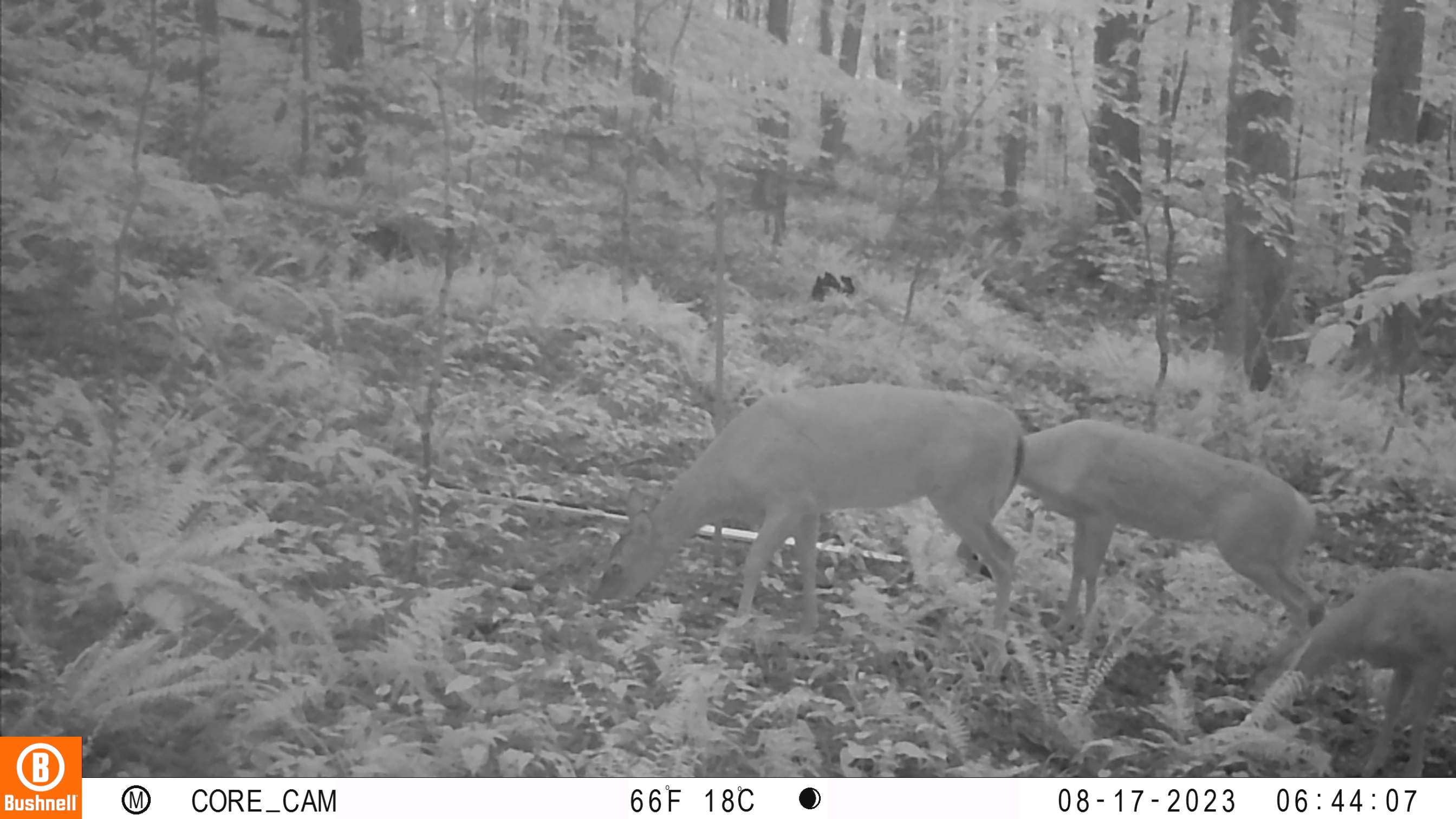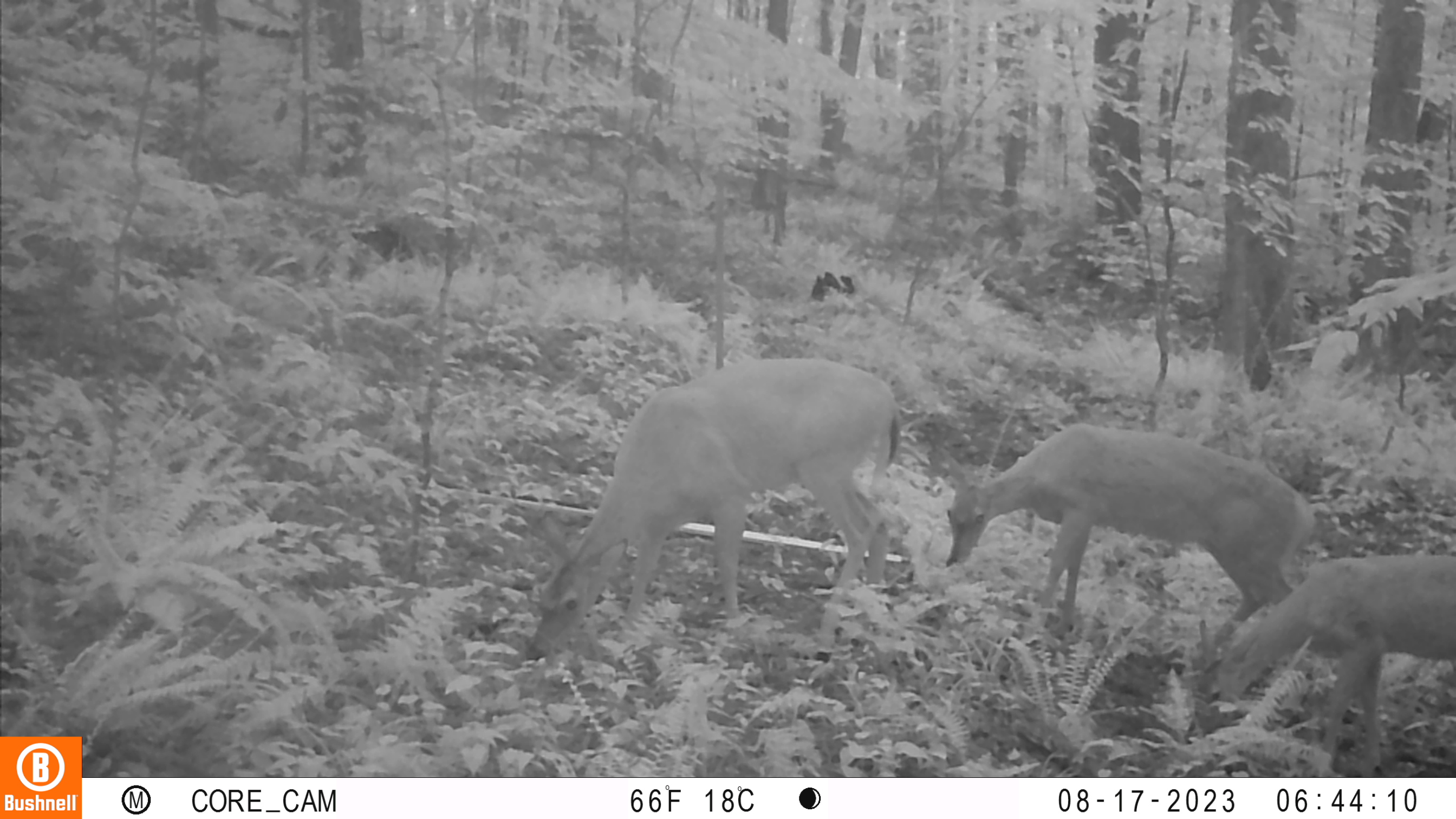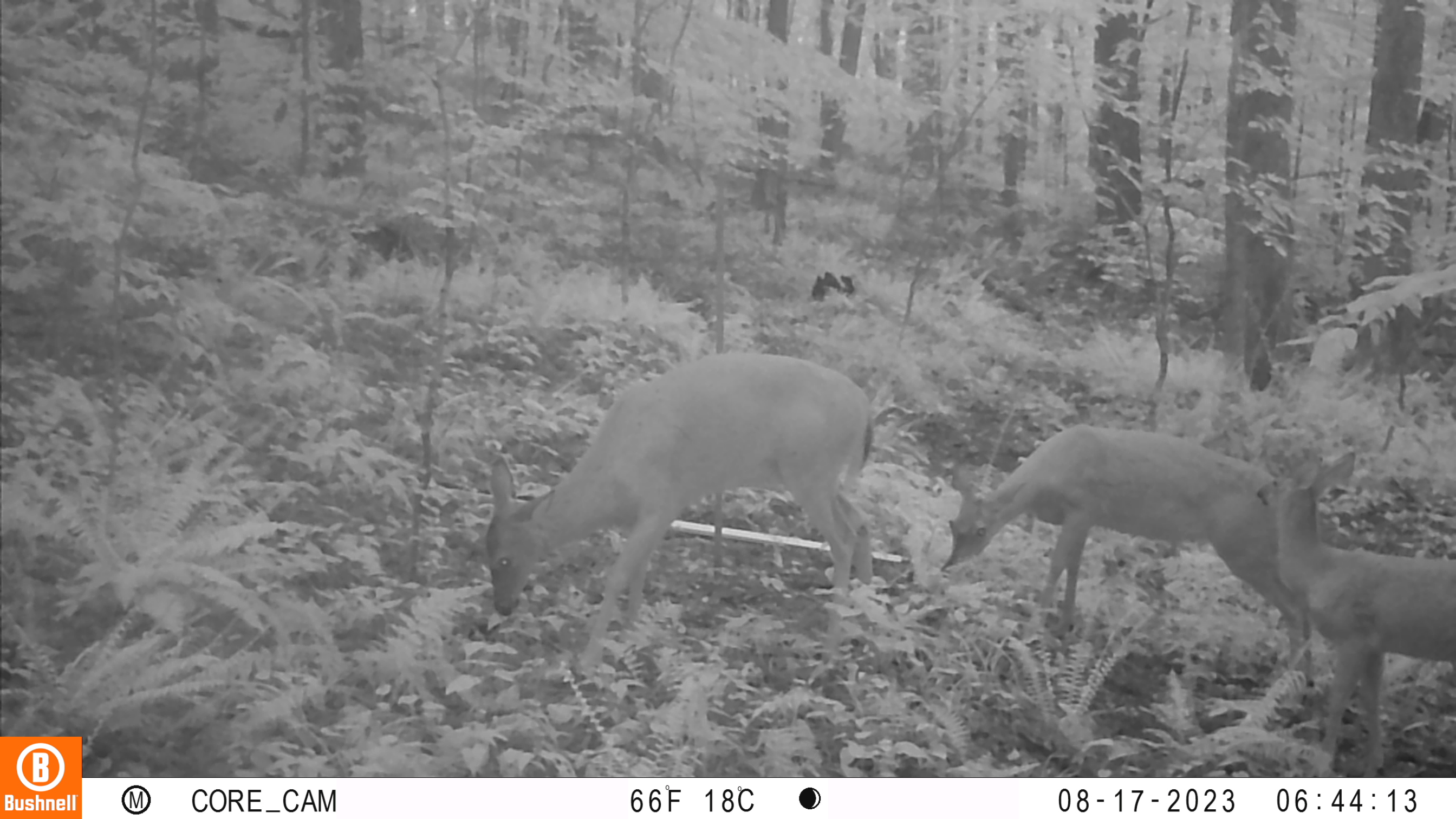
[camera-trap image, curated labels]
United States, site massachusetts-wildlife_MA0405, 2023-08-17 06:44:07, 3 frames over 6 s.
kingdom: Animalia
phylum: Chordata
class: Mammalia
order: Artiodactyla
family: Cervidae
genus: Odocoileus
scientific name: Odocoileus virginianus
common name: white-tailed deer